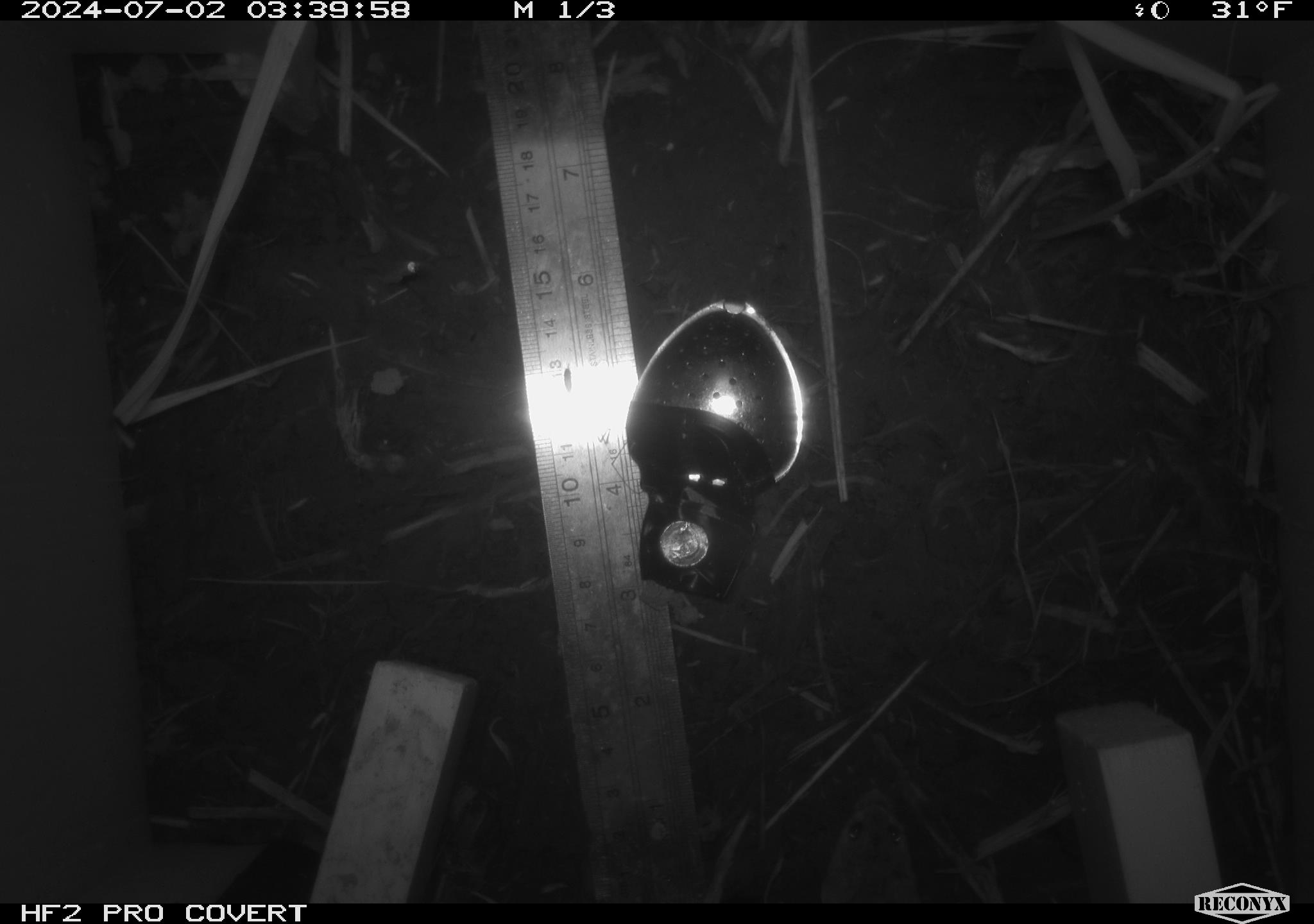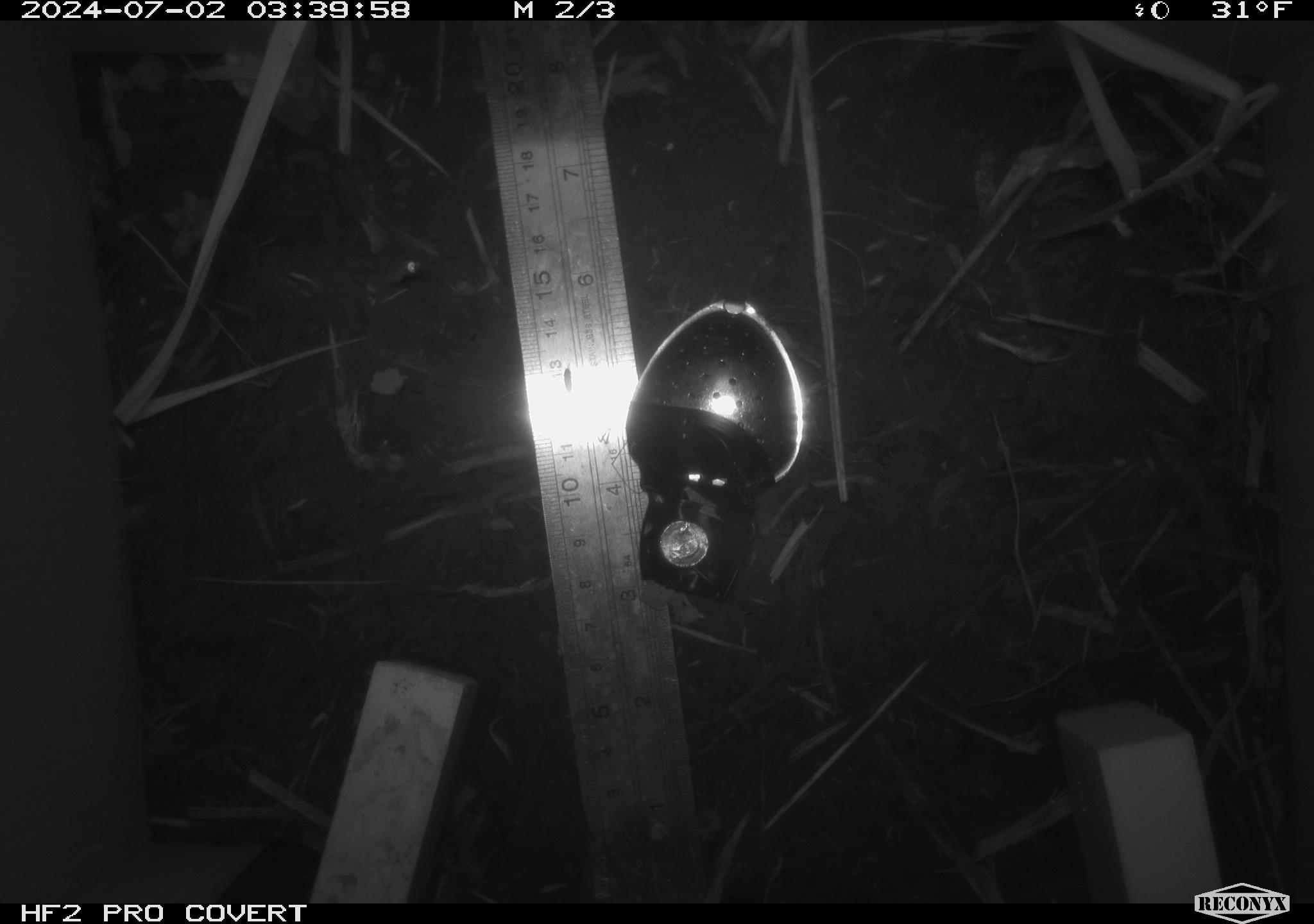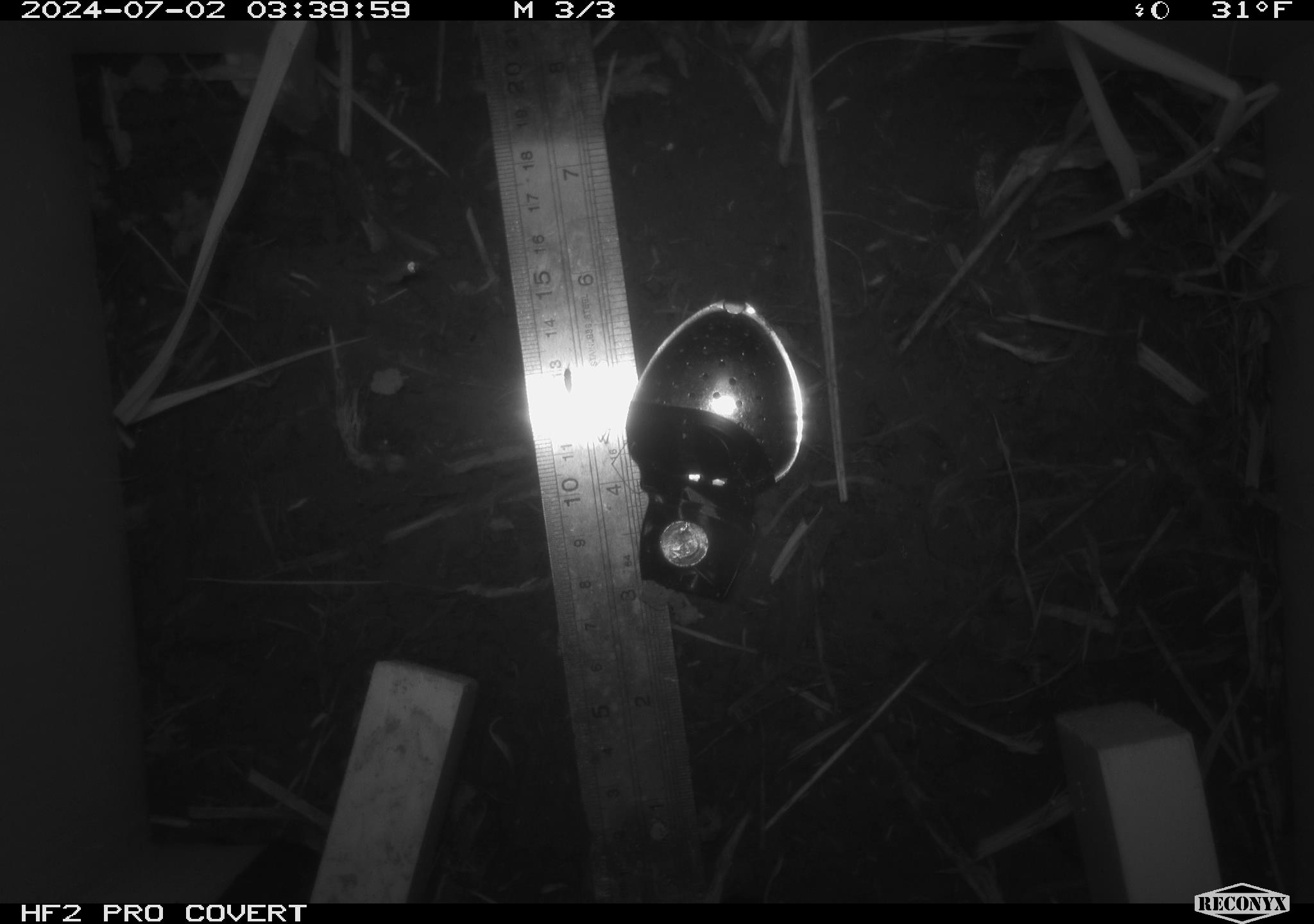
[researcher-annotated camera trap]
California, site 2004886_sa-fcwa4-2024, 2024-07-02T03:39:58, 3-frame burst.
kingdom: Animalia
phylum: Chordata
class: Mammalia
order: Rodentia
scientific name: Rodentia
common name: mouse species